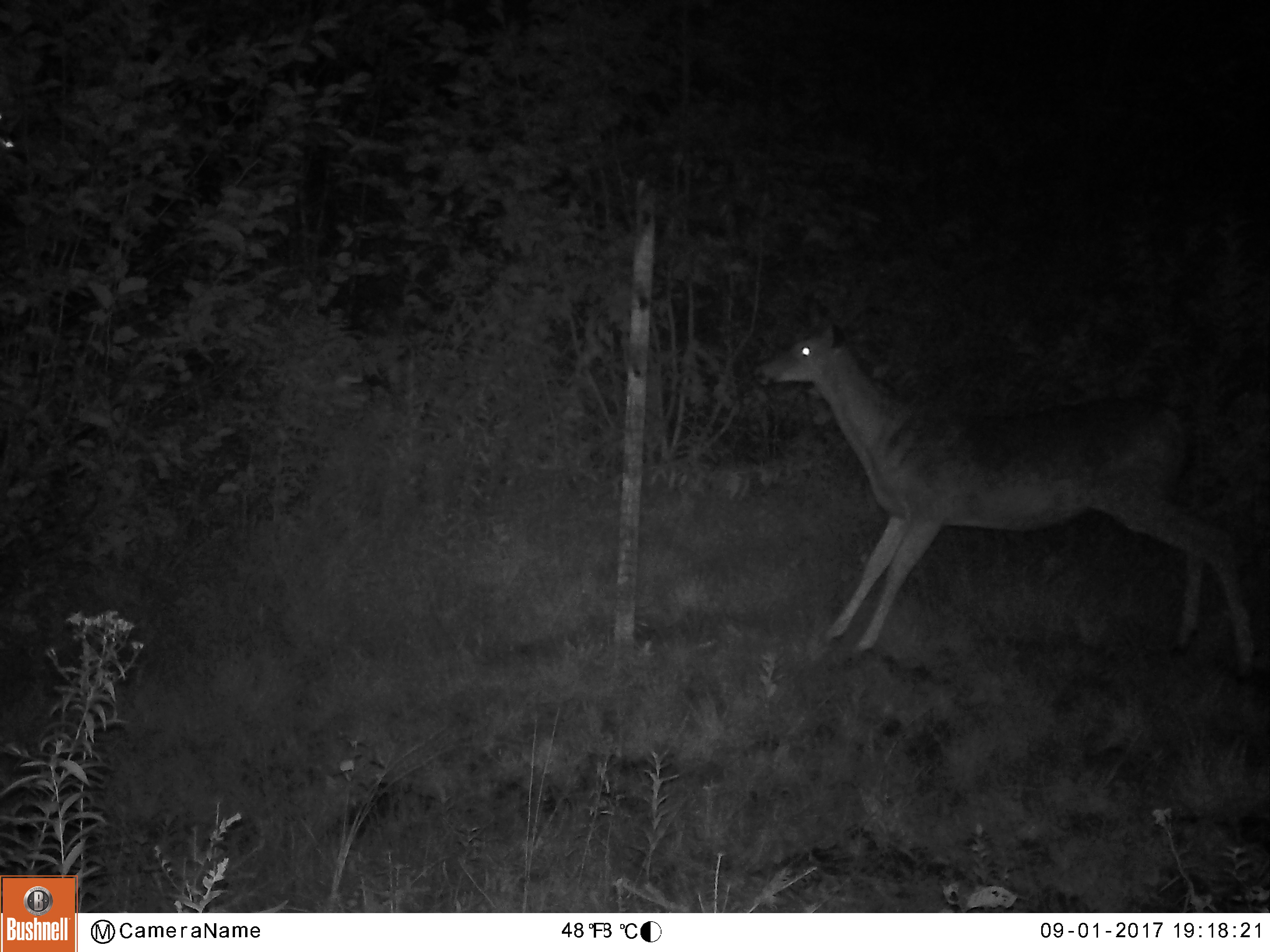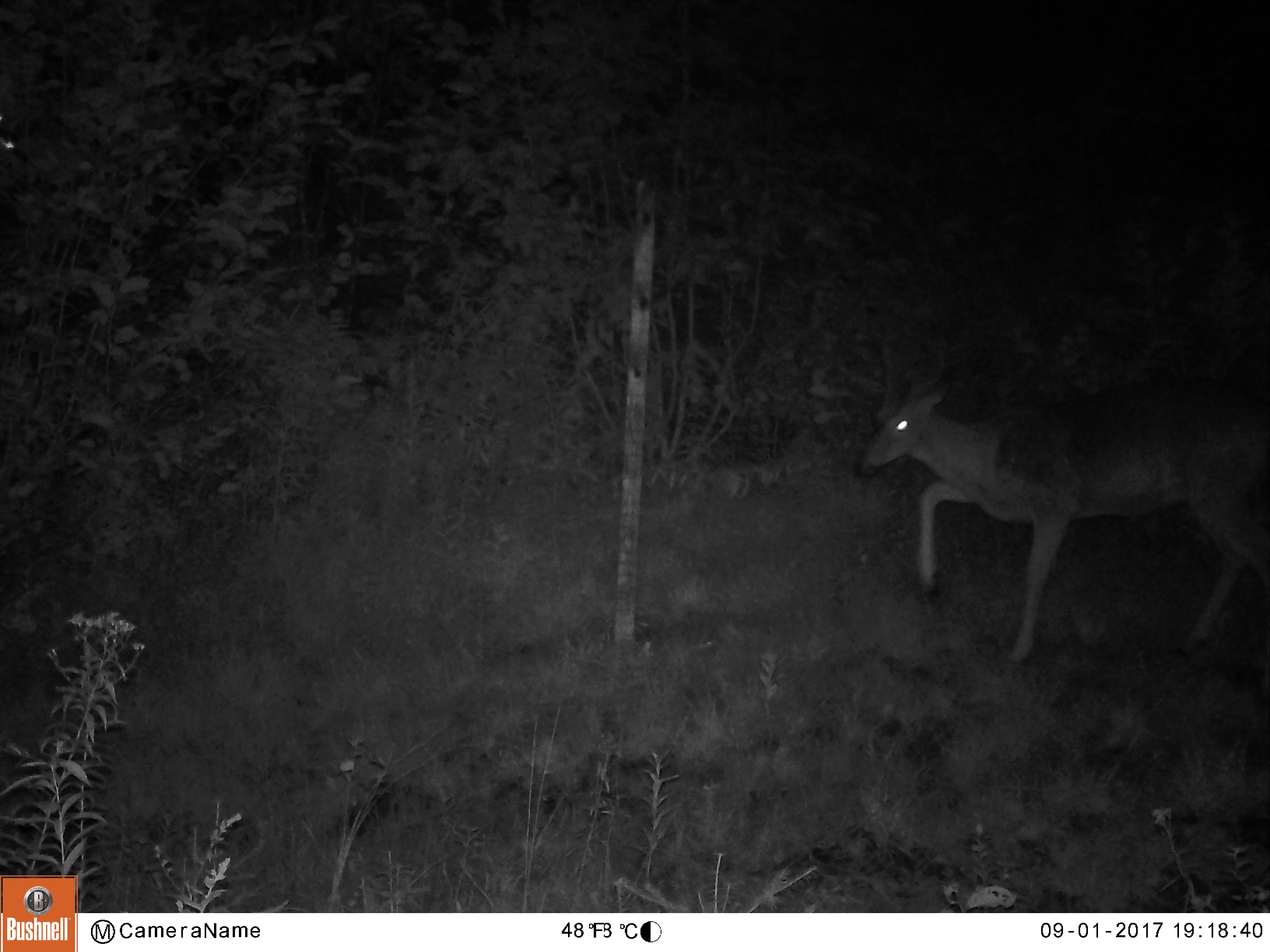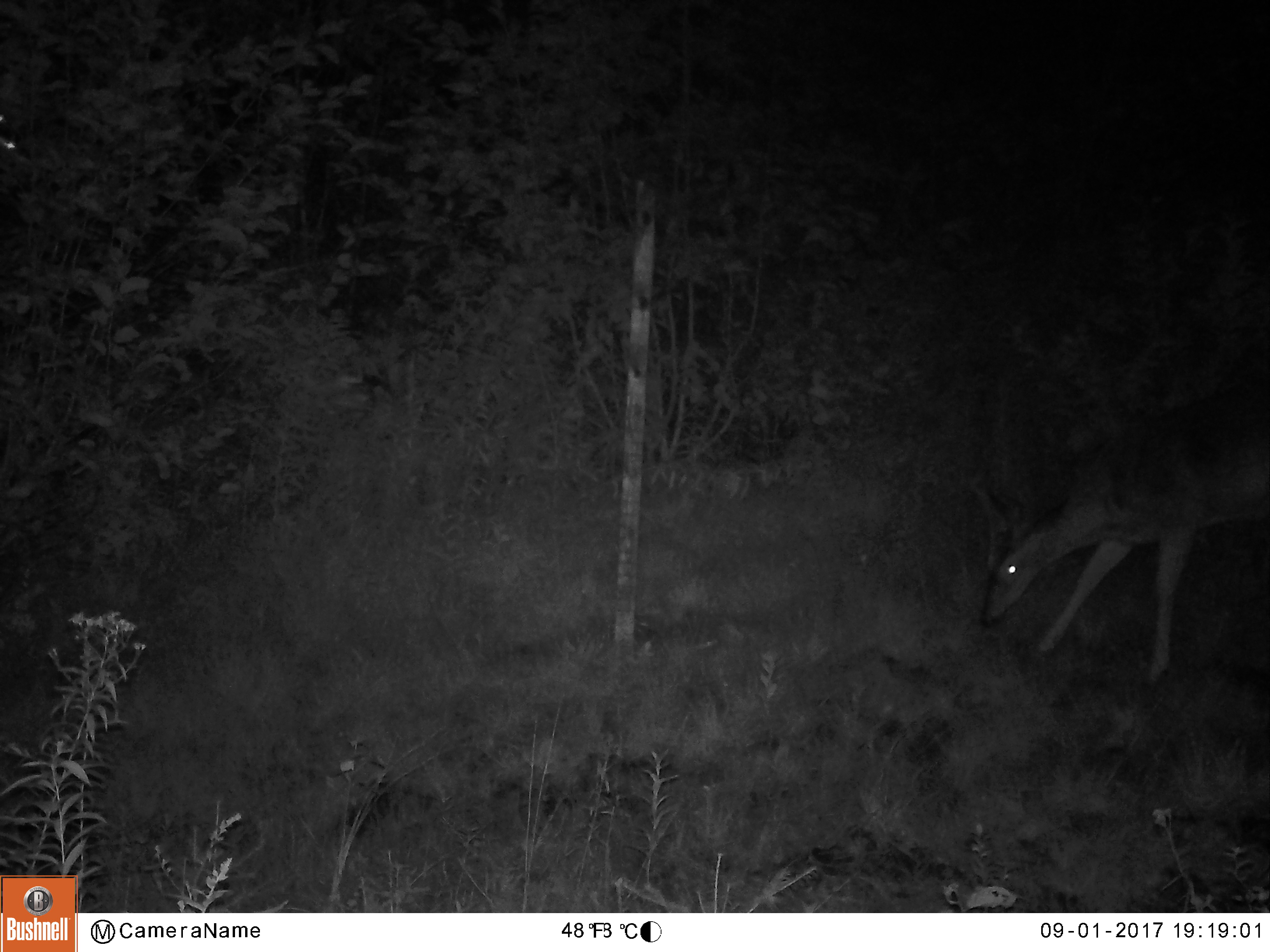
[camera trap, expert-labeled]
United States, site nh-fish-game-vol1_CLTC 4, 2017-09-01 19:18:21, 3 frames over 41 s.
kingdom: Animalia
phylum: Chordata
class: Mammalia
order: Artiodactyla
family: Cervidae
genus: Odocoileus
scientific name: Odocoileus virginianus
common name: white-tailed deer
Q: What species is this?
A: White-tailed deer (Odocoileus virginianus).